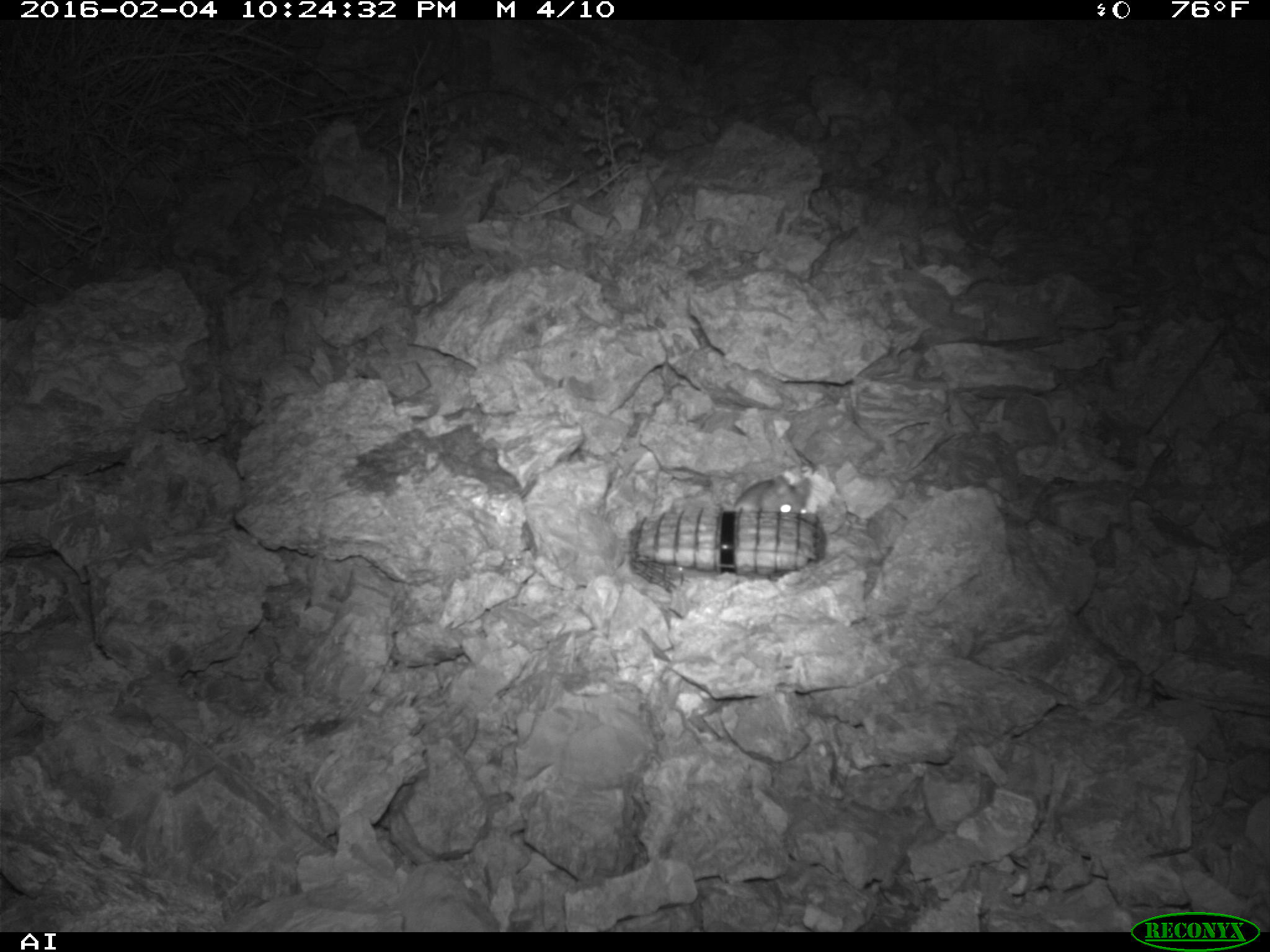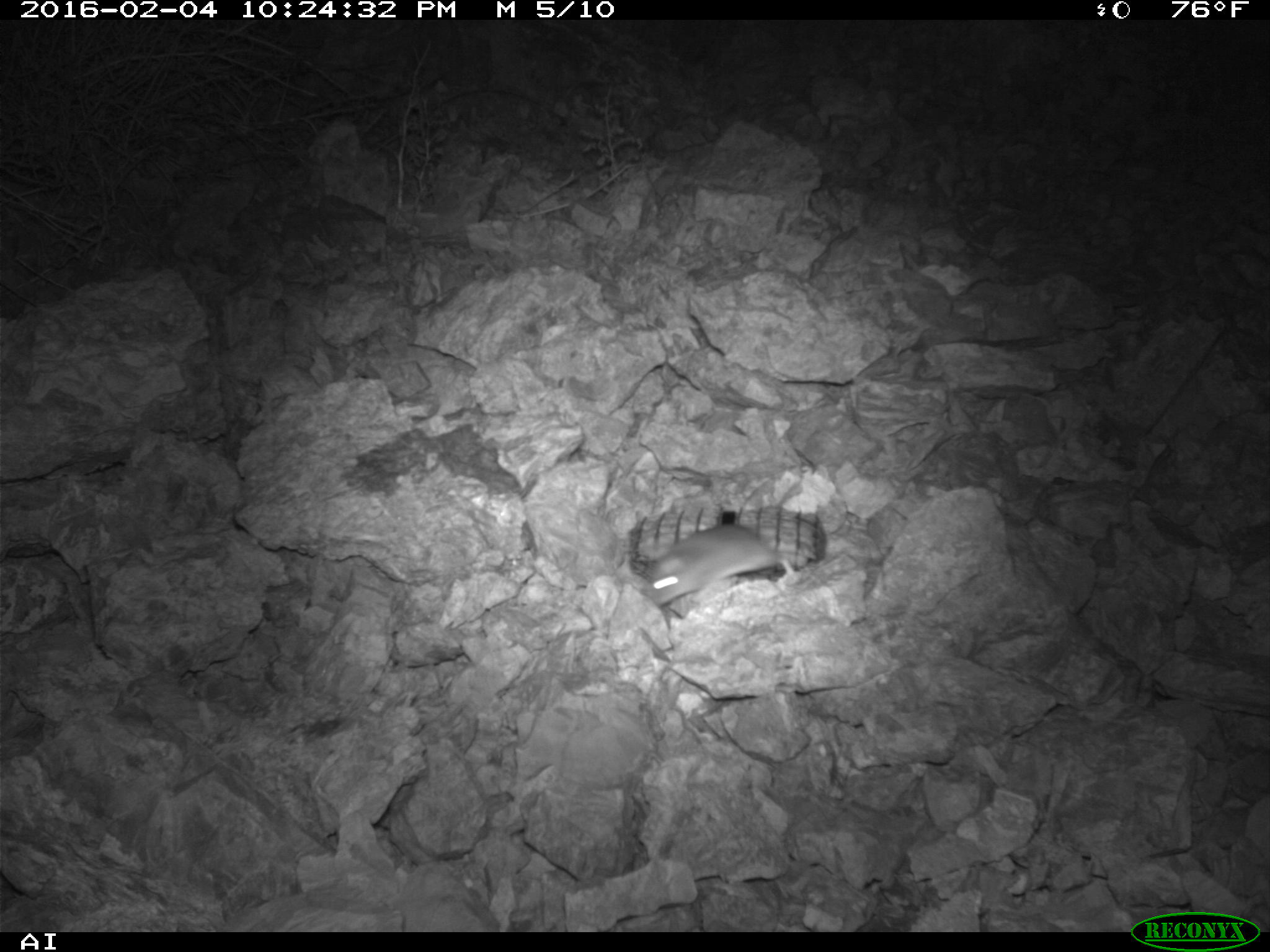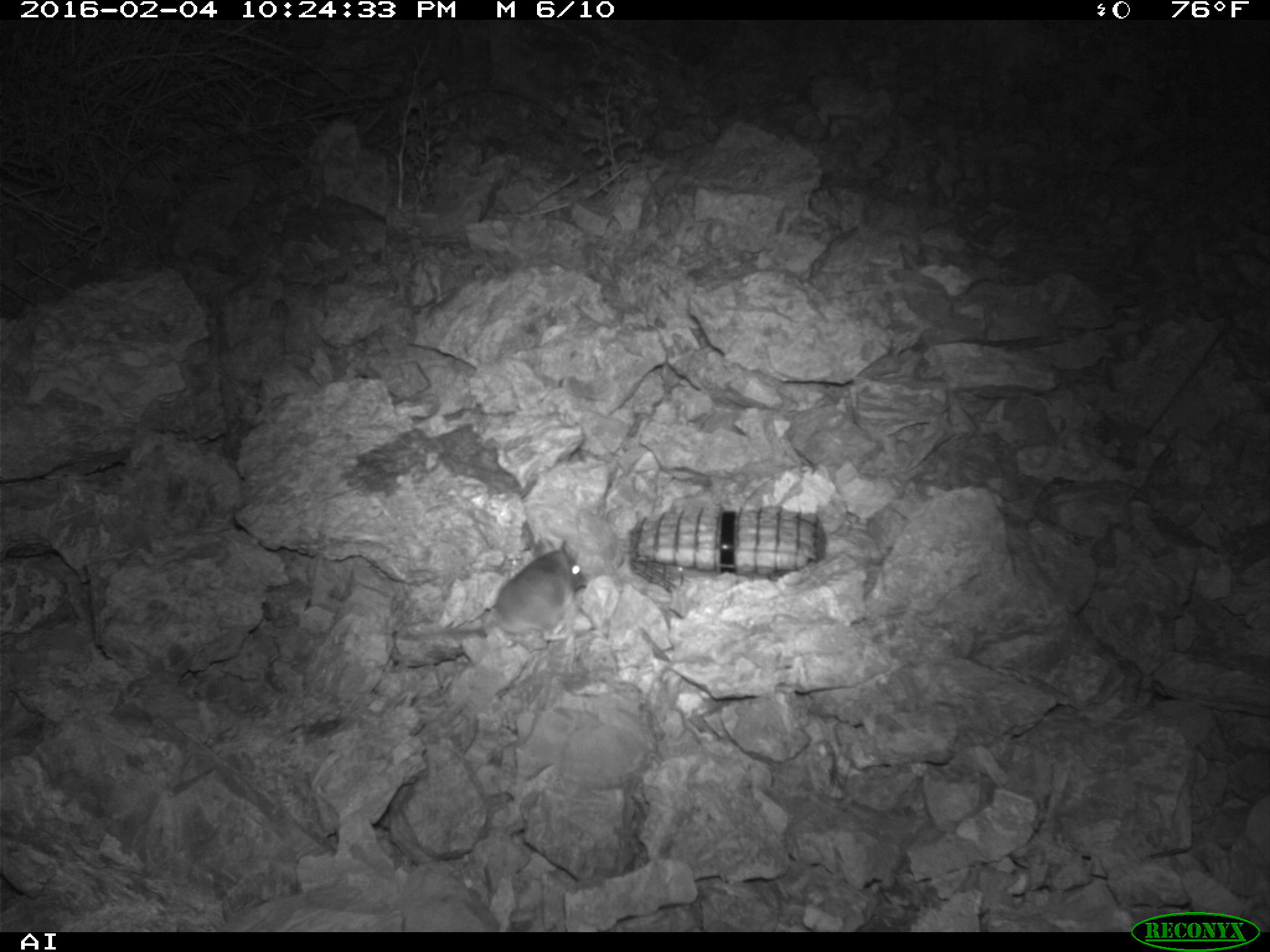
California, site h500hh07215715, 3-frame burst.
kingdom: Animalia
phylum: Chordata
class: Mammalia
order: Rodentia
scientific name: Rodentia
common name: rodent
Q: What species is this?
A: Rodent (Rodentia).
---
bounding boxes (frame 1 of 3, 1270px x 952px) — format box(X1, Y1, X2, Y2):
rodent: box(732, 475, 810, 513)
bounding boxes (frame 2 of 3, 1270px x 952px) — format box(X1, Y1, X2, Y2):
rodent: box(641, 521, 794, 609)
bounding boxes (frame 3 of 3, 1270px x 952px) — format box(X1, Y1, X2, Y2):
rodent: box(397, 536, 588, 642)